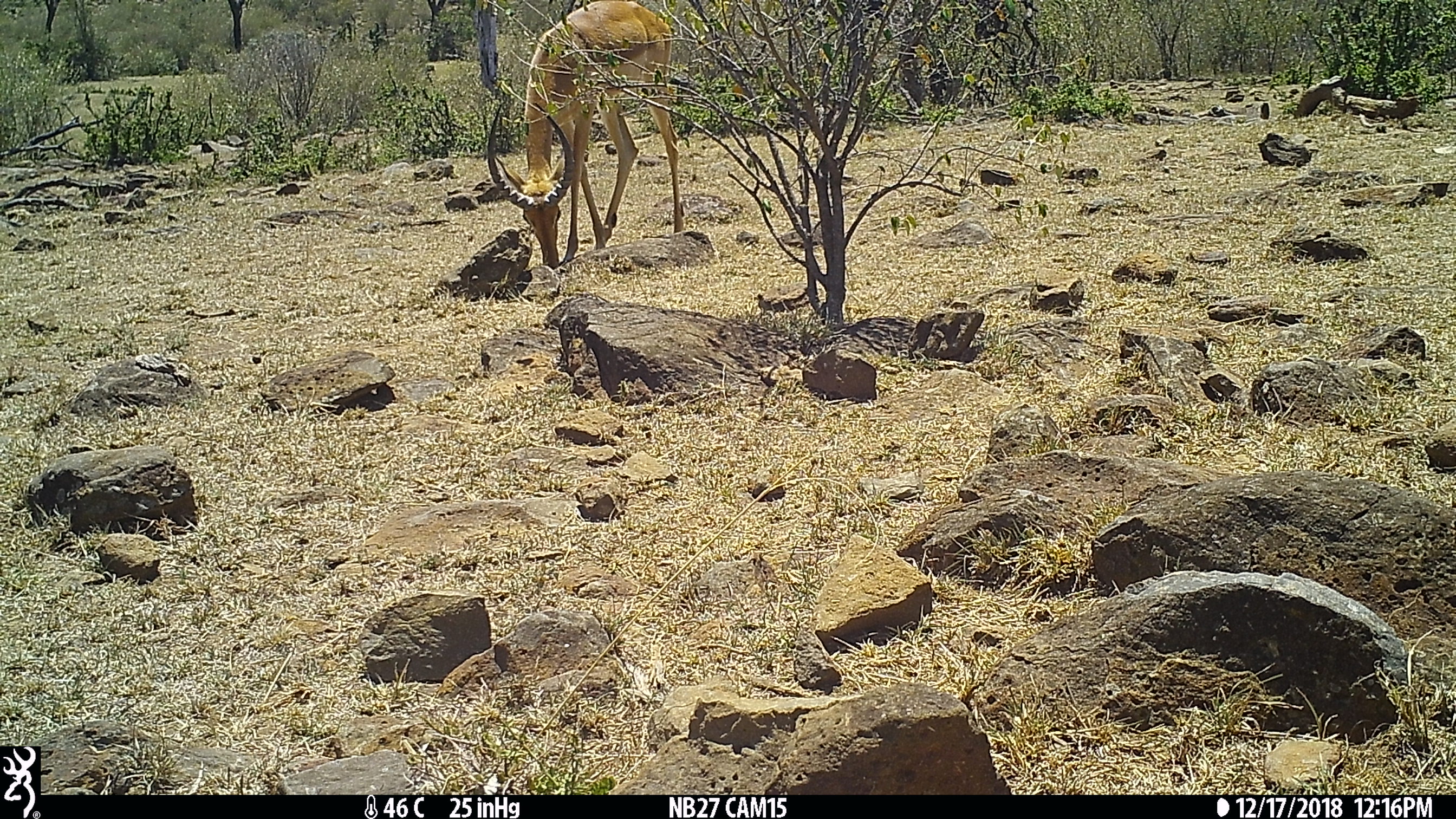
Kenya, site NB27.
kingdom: Animalia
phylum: Chordata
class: Mammalia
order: Artiodactyla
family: Bovidae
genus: Aepyceros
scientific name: Aepyceros melampus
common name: impala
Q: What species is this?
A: Impala (Aepyceros melampus).